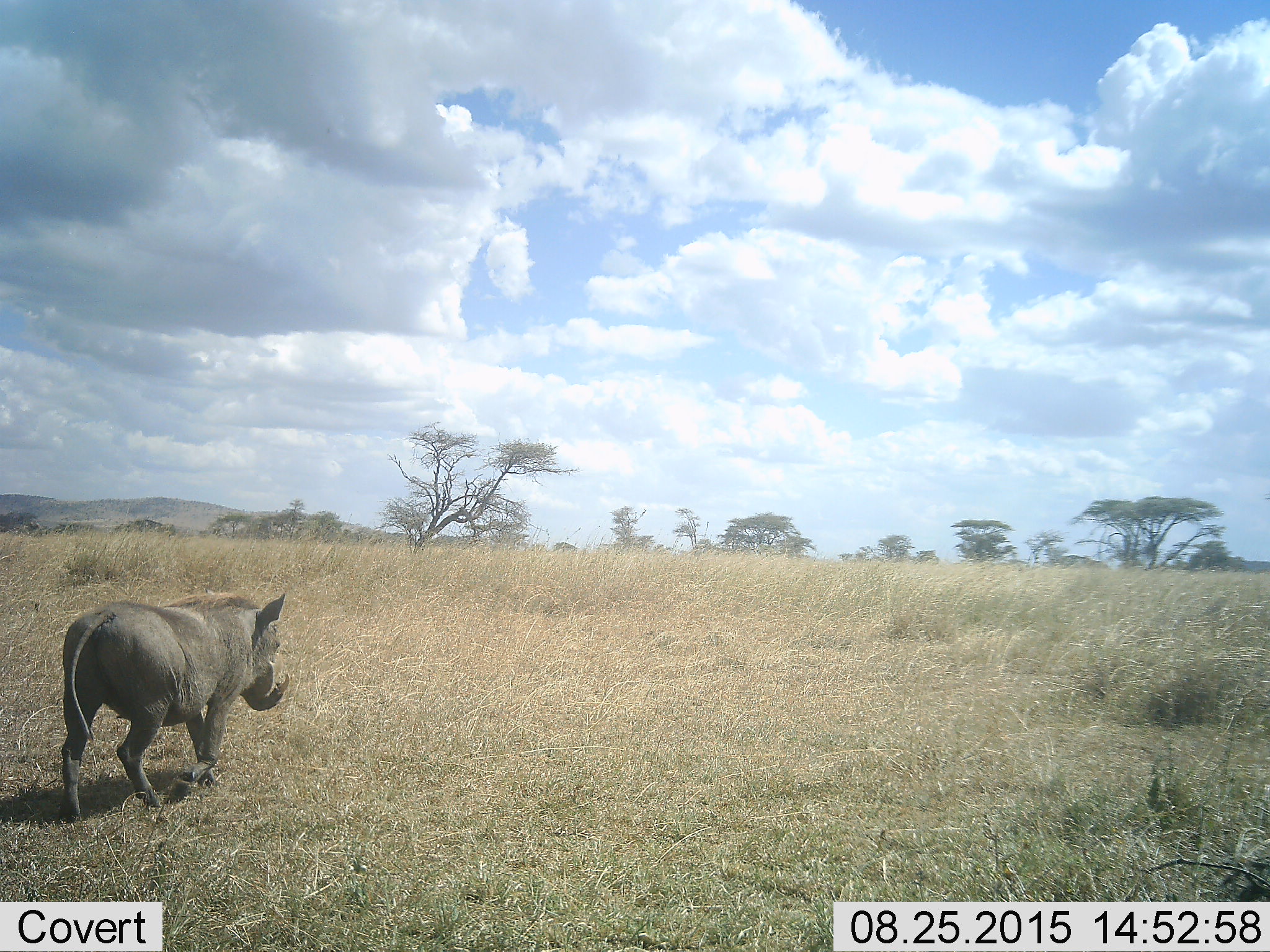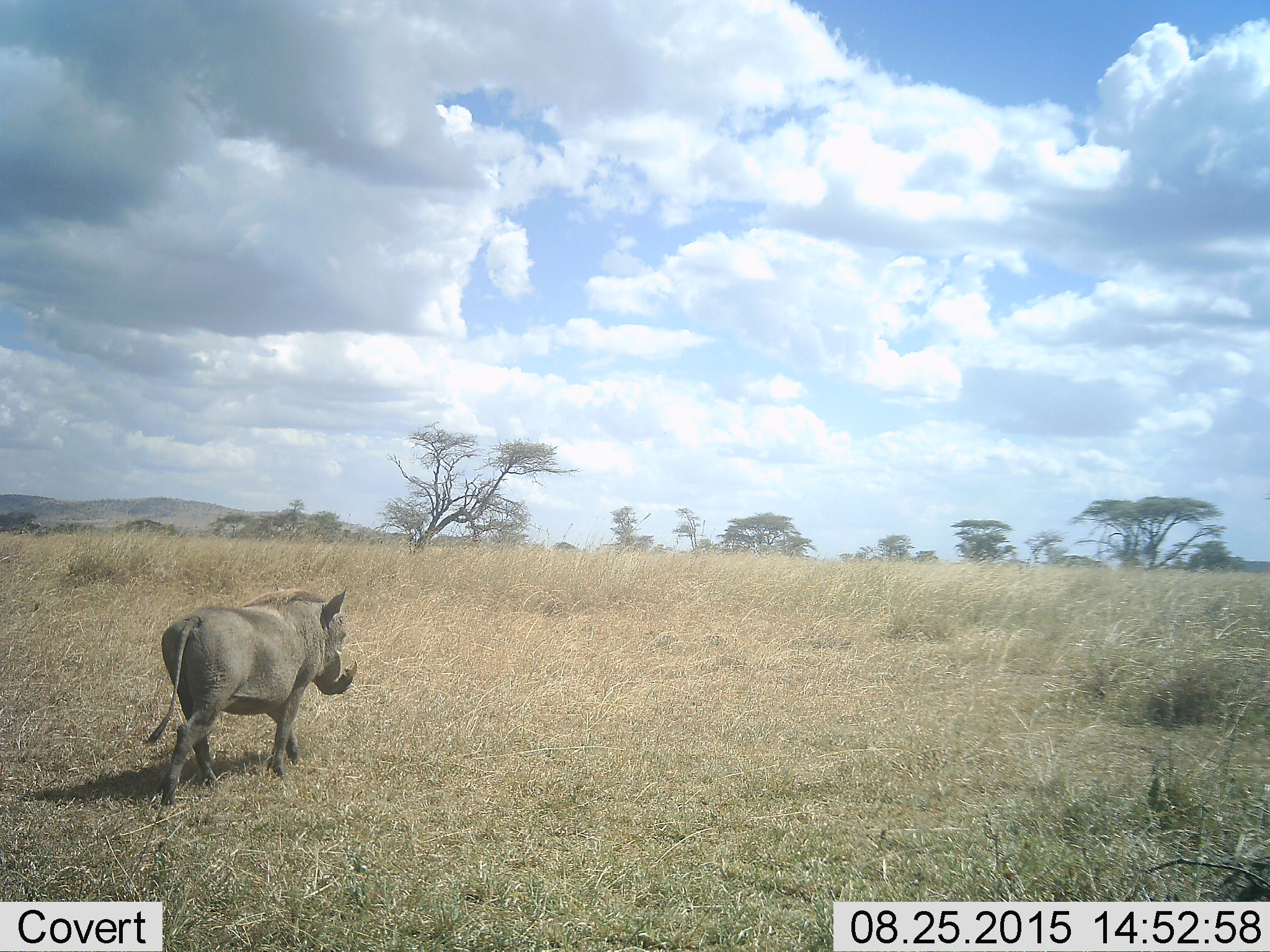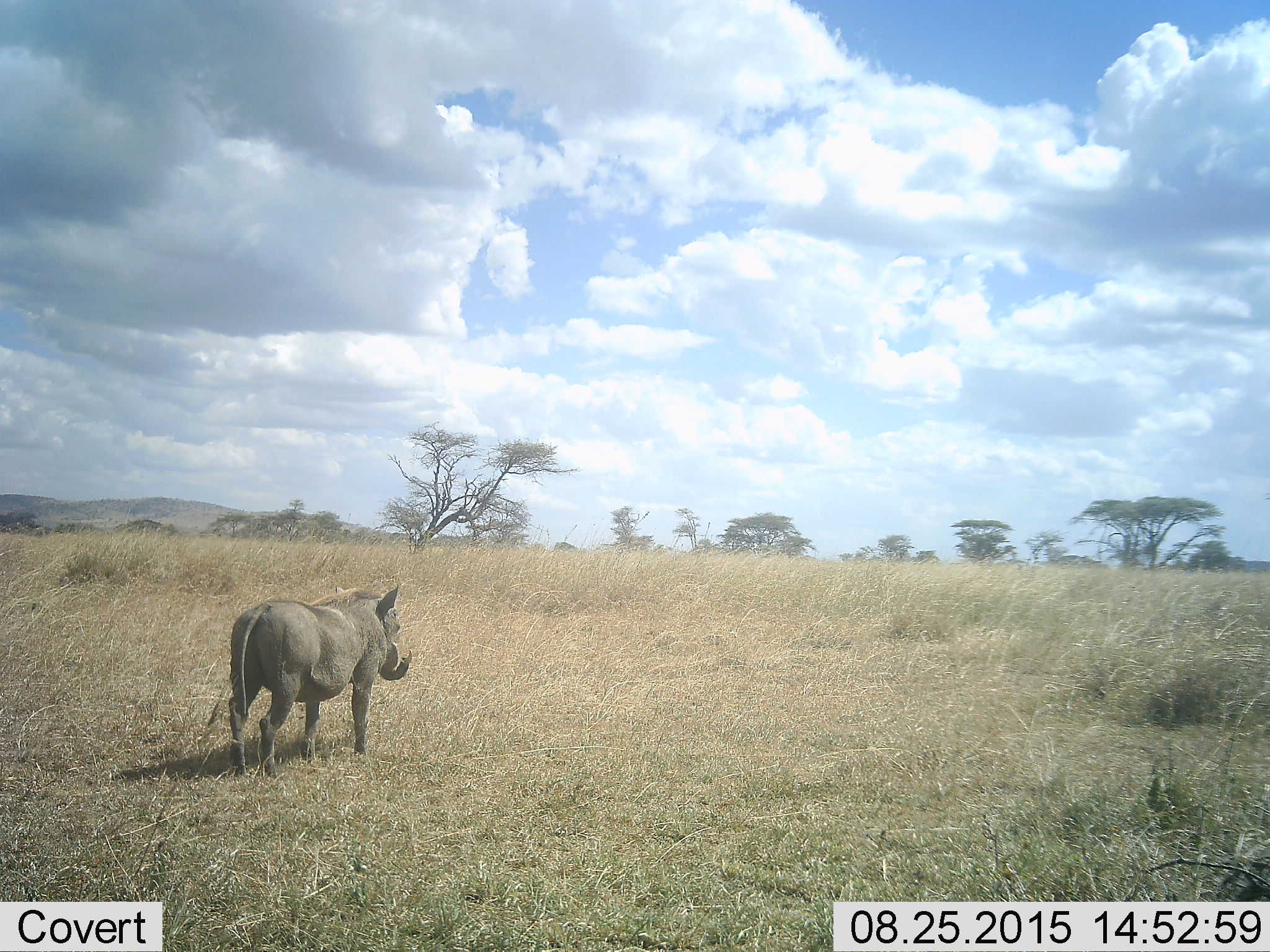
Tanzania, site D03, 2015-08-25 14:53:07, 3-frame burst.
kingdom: Animalia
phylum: Chordata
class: Mammalia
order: Artiodactyla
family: Suidae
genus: Phacochoerus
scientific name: Phacochoerus africanus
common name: warthog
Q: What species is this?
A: Warthog (Phacochoerus africanus).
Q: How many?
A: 1.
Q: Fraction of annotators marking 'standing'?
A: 6%.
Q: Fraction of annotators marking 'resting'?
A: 0%.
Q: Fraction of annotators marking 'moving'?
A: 100%.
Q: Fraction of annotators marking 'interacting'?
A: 0%.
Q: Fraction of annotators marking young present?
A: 0%.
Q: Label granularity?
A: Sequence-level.